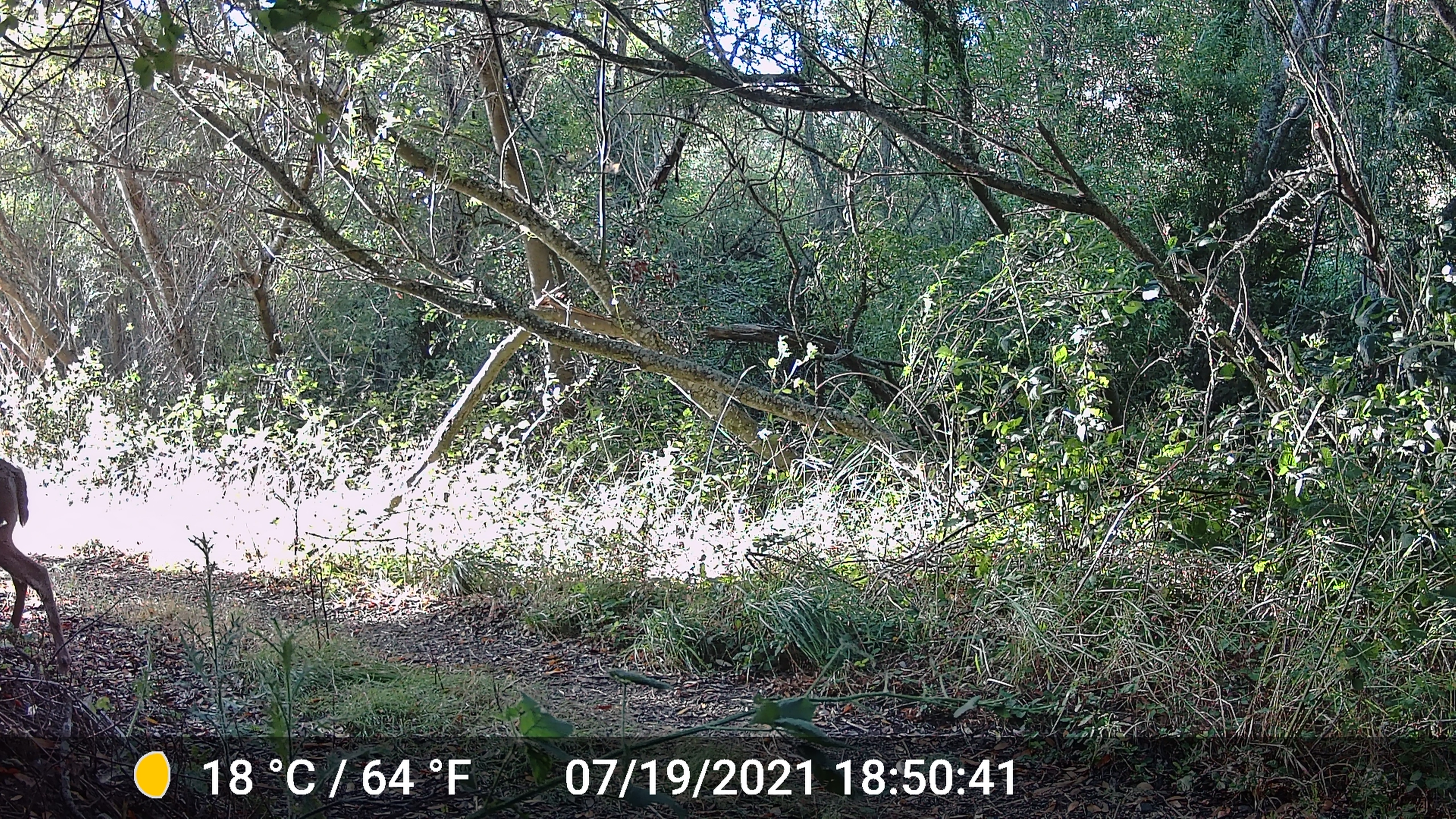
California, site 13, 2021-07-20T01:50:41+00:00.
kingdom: Animalia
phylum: Chordata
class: Mammalia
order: Artiodactyla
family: Cervidae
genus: Odocoileus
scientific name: Odocoileus hemionus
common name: mule deer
Mule deer (Odocoileus hemionus).